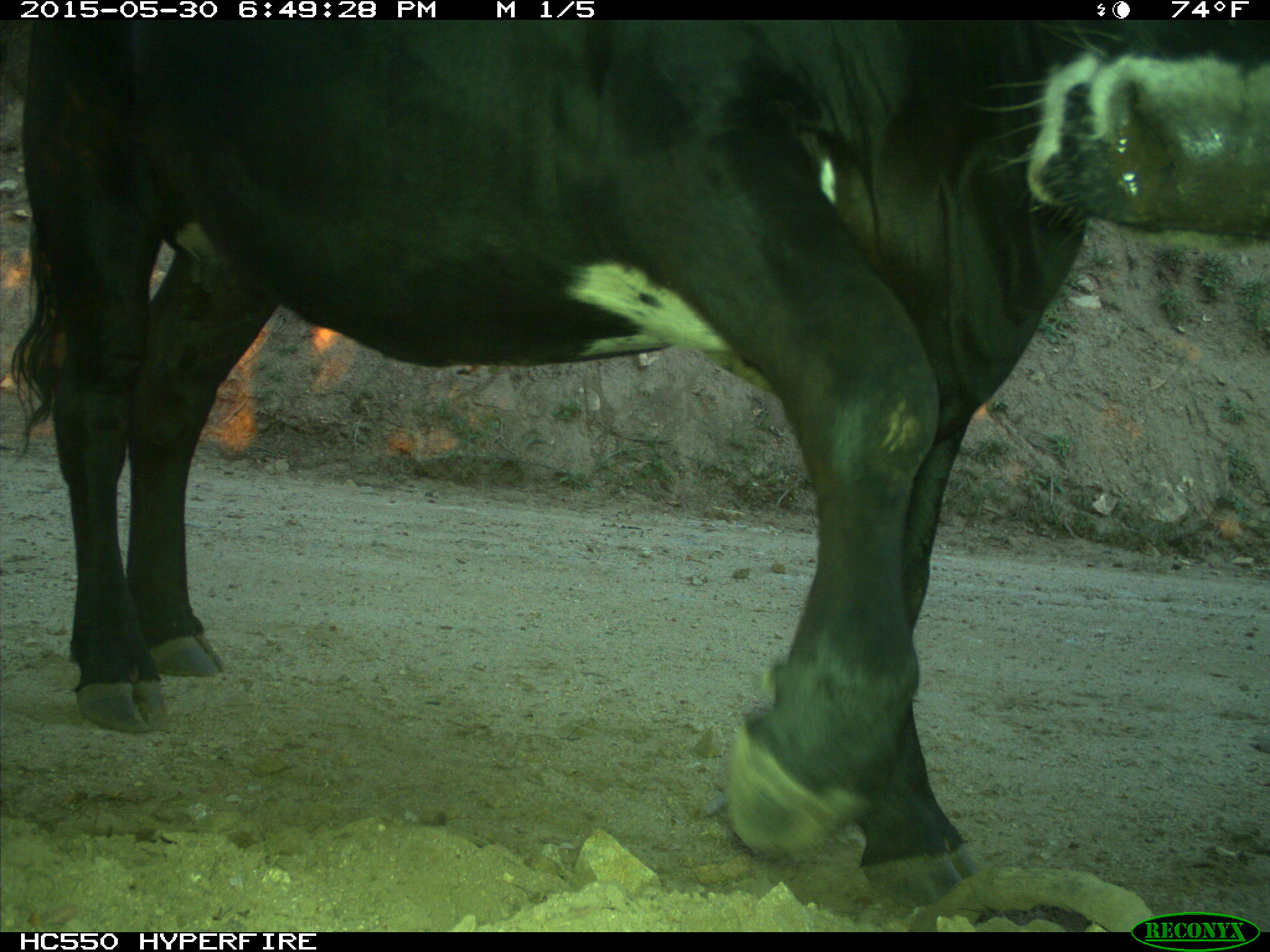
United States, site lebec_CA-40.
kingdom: Animalia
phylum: Chordata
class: Mammalia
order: Artiodactyla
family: Bovidae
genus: Bos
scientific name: Bos taurus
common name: domestic cow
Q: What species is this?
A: Bos taurus (domestic cow).